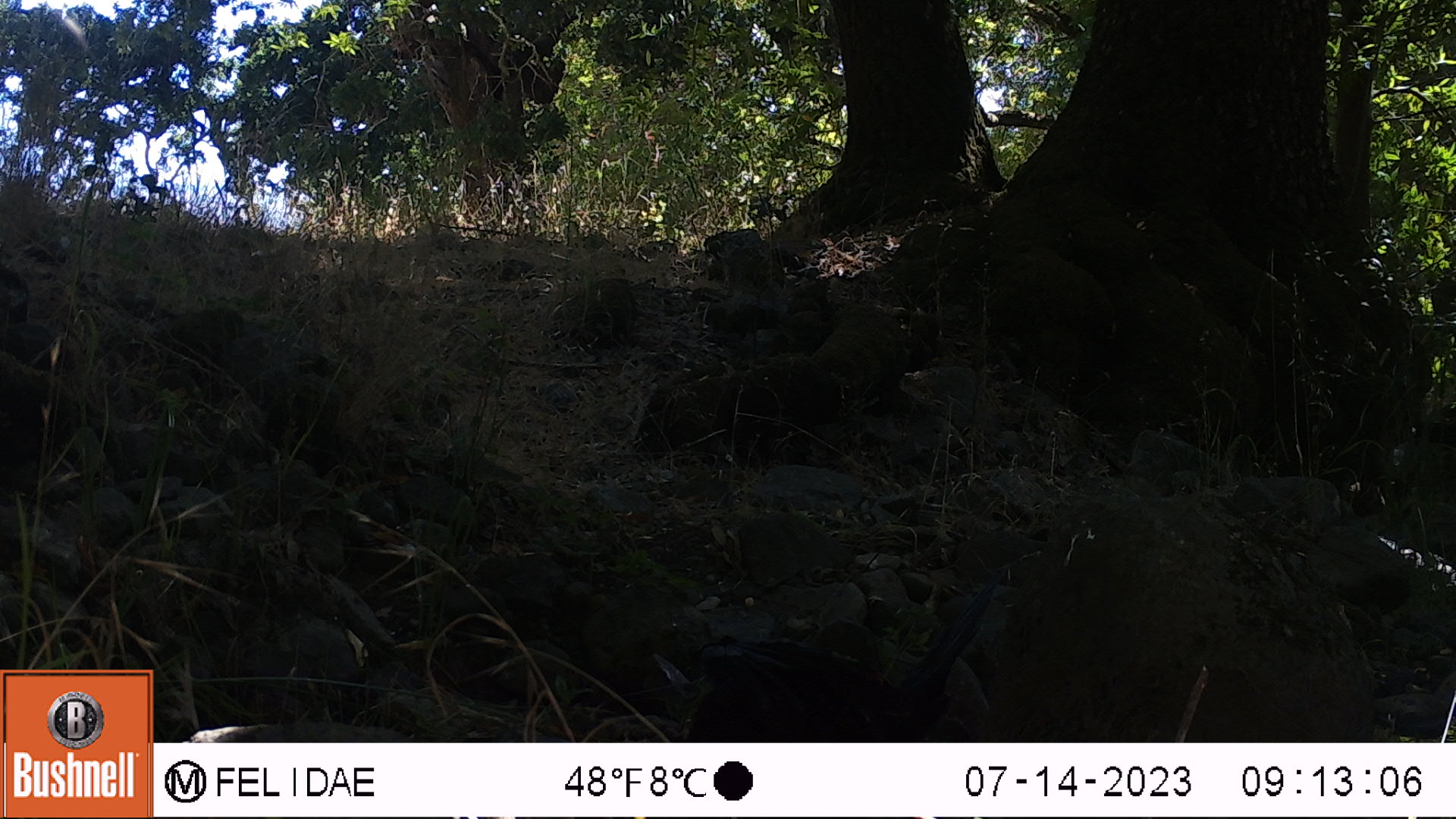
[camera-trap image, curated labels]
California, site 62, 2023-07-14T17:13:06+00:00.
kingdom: Animalia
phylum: Chordata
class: Aves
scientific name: Aves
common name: bird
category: unknown bird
Unknown bird (bird) (Aves).